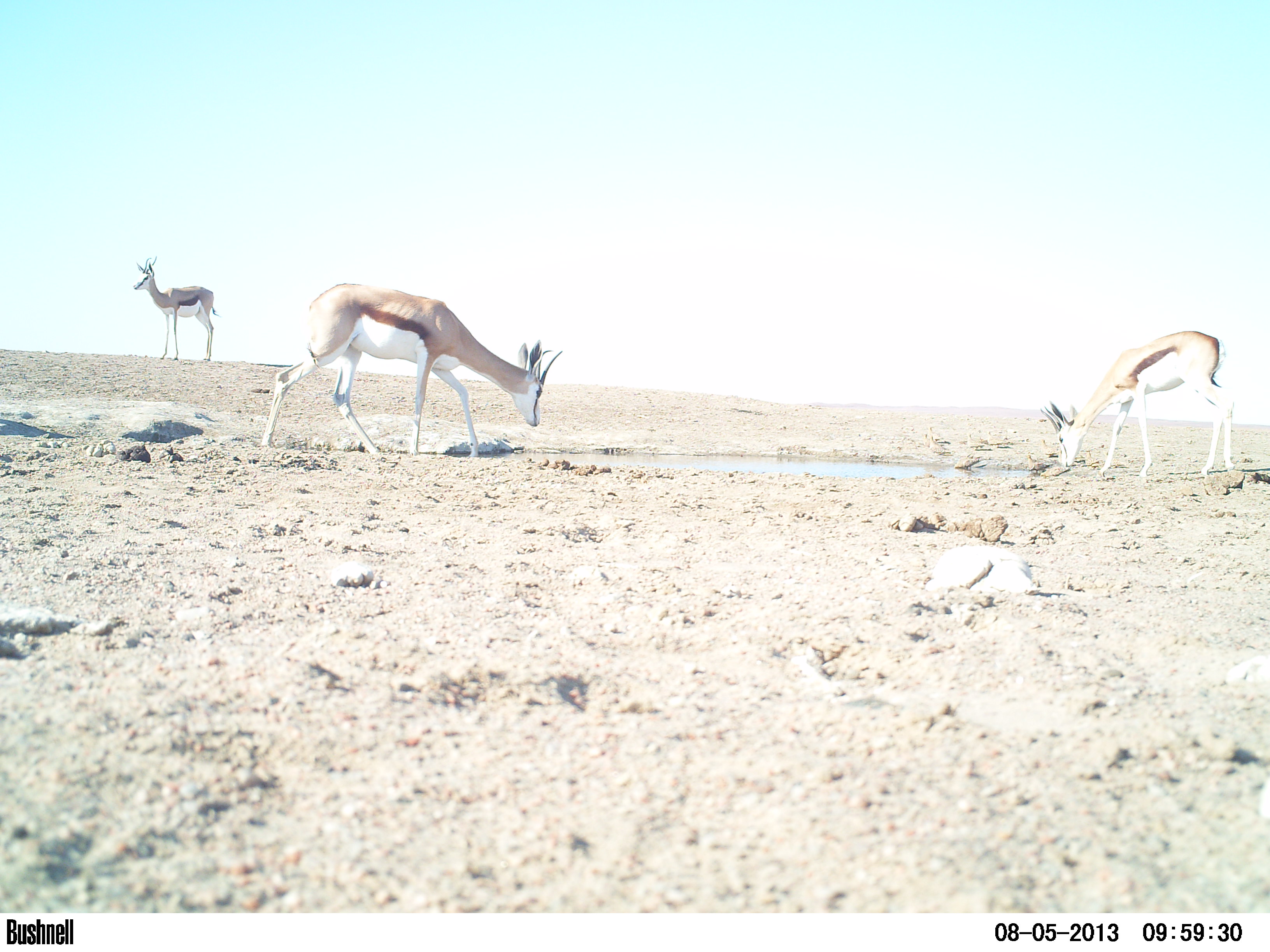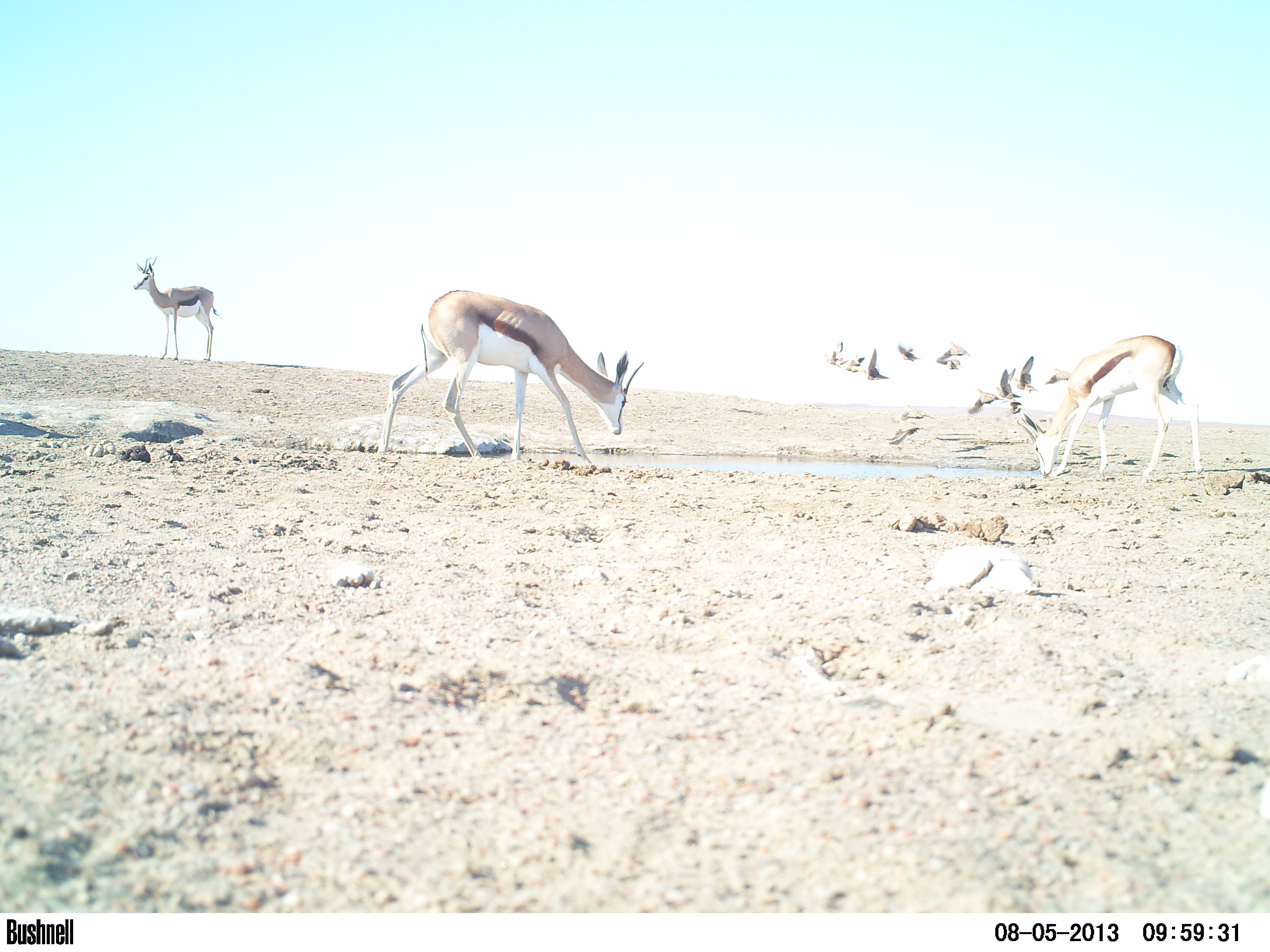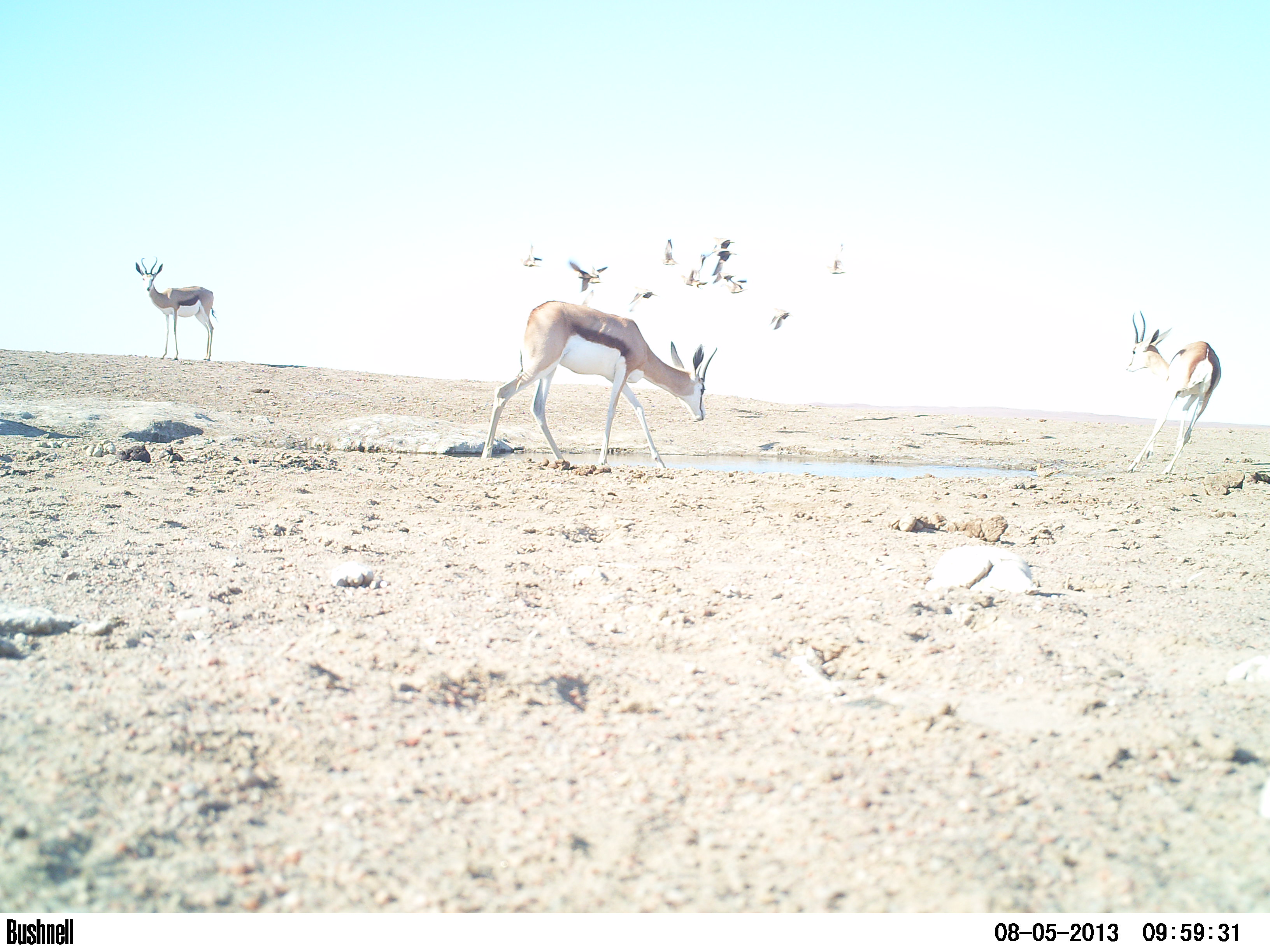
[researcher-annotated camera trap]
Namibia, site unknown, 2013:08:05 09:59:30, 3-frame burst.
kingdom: Animalia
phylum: Chordata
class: Mammalia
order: Artiodactyla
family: Bovidae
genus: Antidorcas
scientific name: Antidorcas marsupialis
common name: springbok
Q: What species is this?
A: Antidorcas marsupialis (springbok).